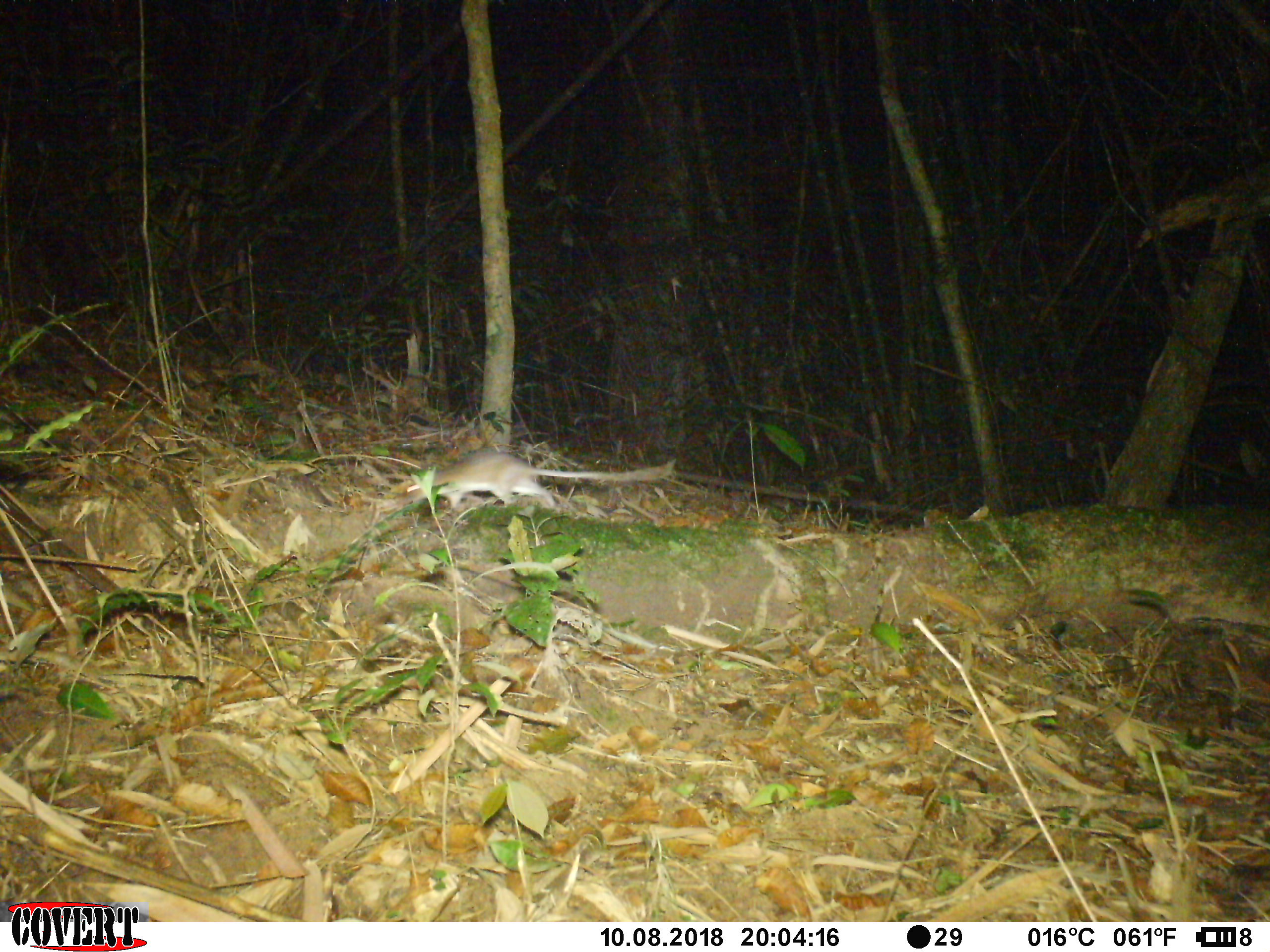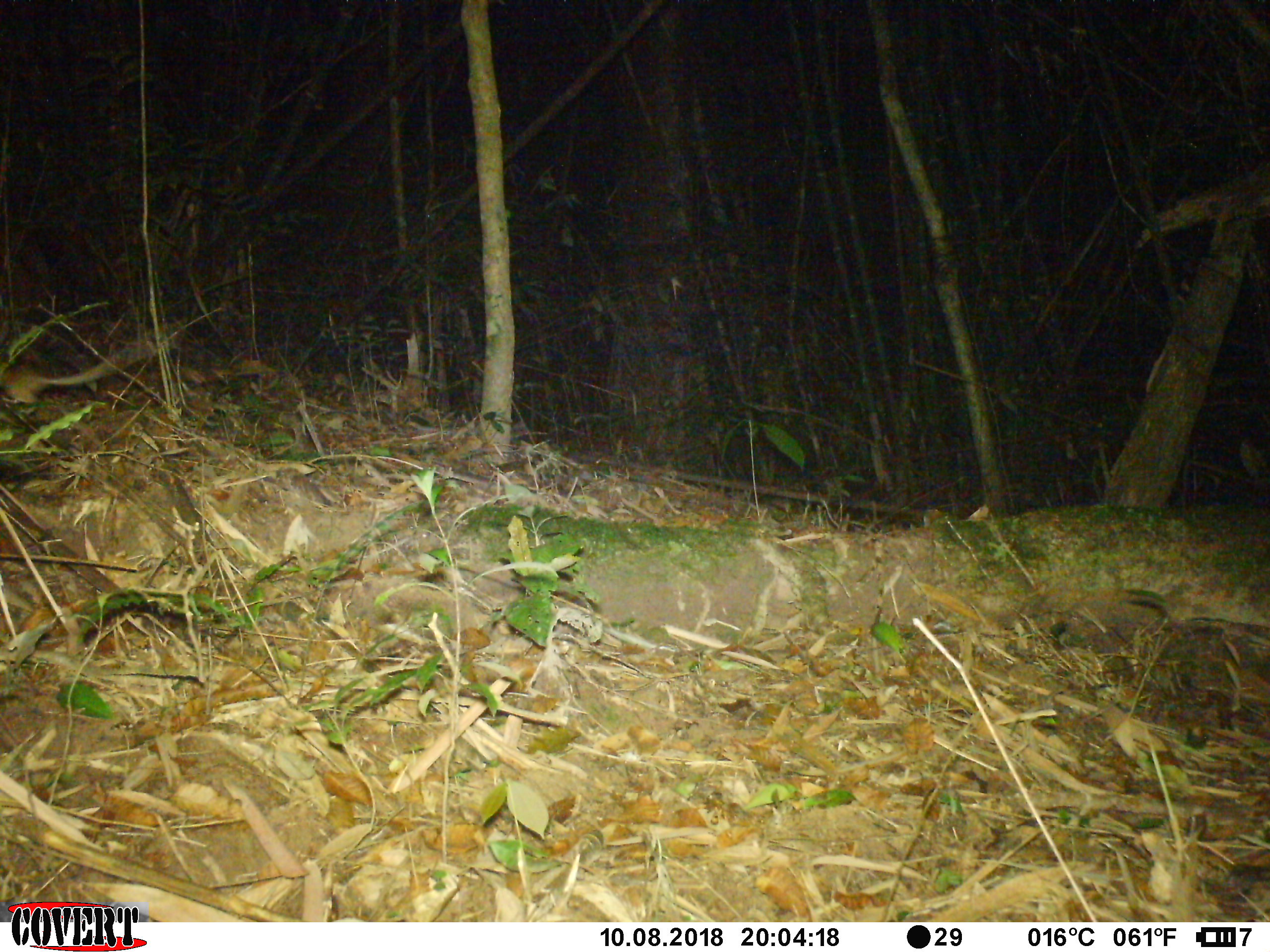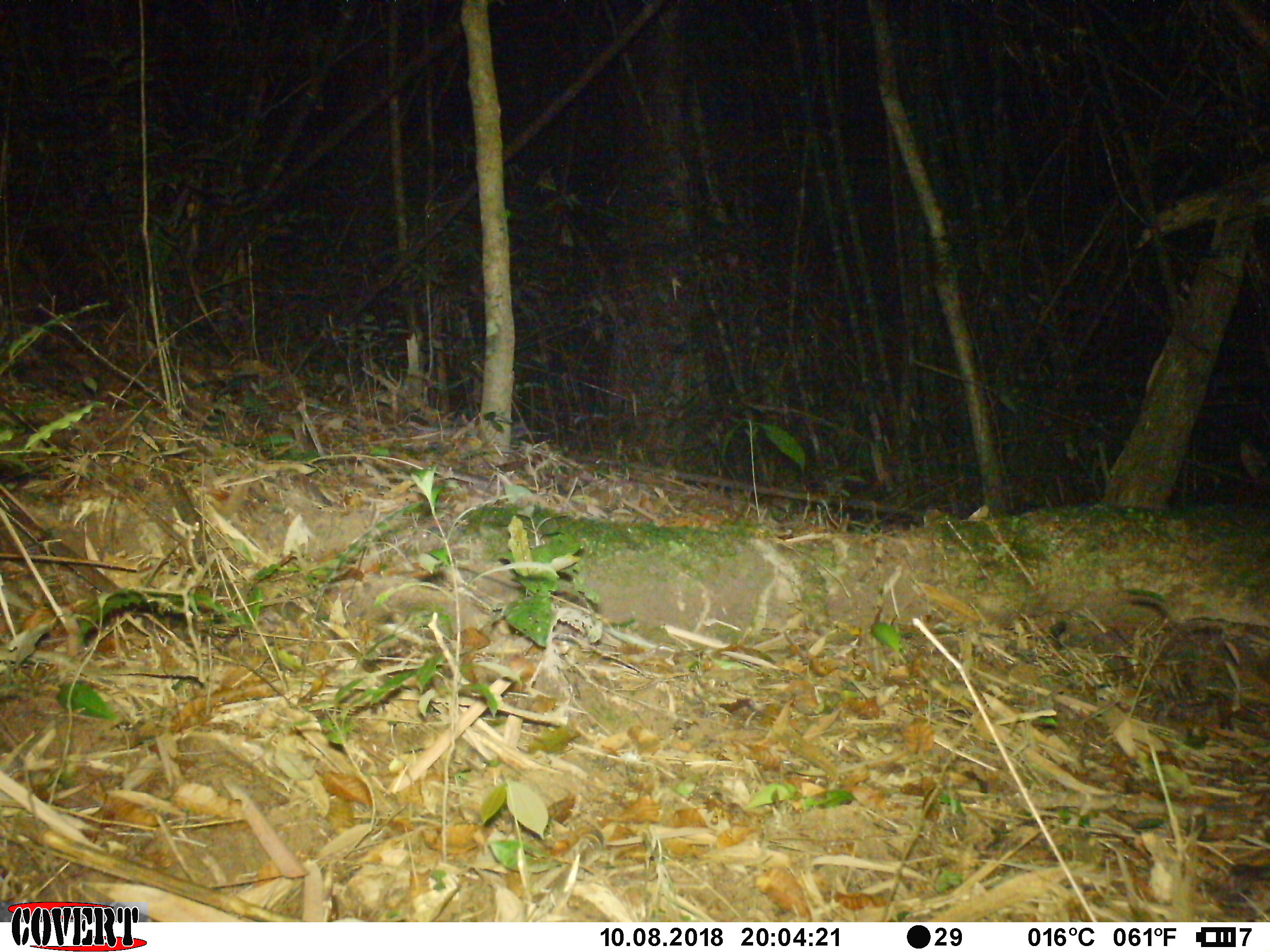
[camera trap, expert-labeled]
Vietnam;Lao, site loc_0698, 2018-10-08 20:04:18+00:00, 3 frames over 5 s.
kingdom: Animalia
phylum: Chordata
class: Mammalia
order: Rodentia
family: Muridae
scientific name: Muridae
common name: old-world mice and rats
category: unidentified murid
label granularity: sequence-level